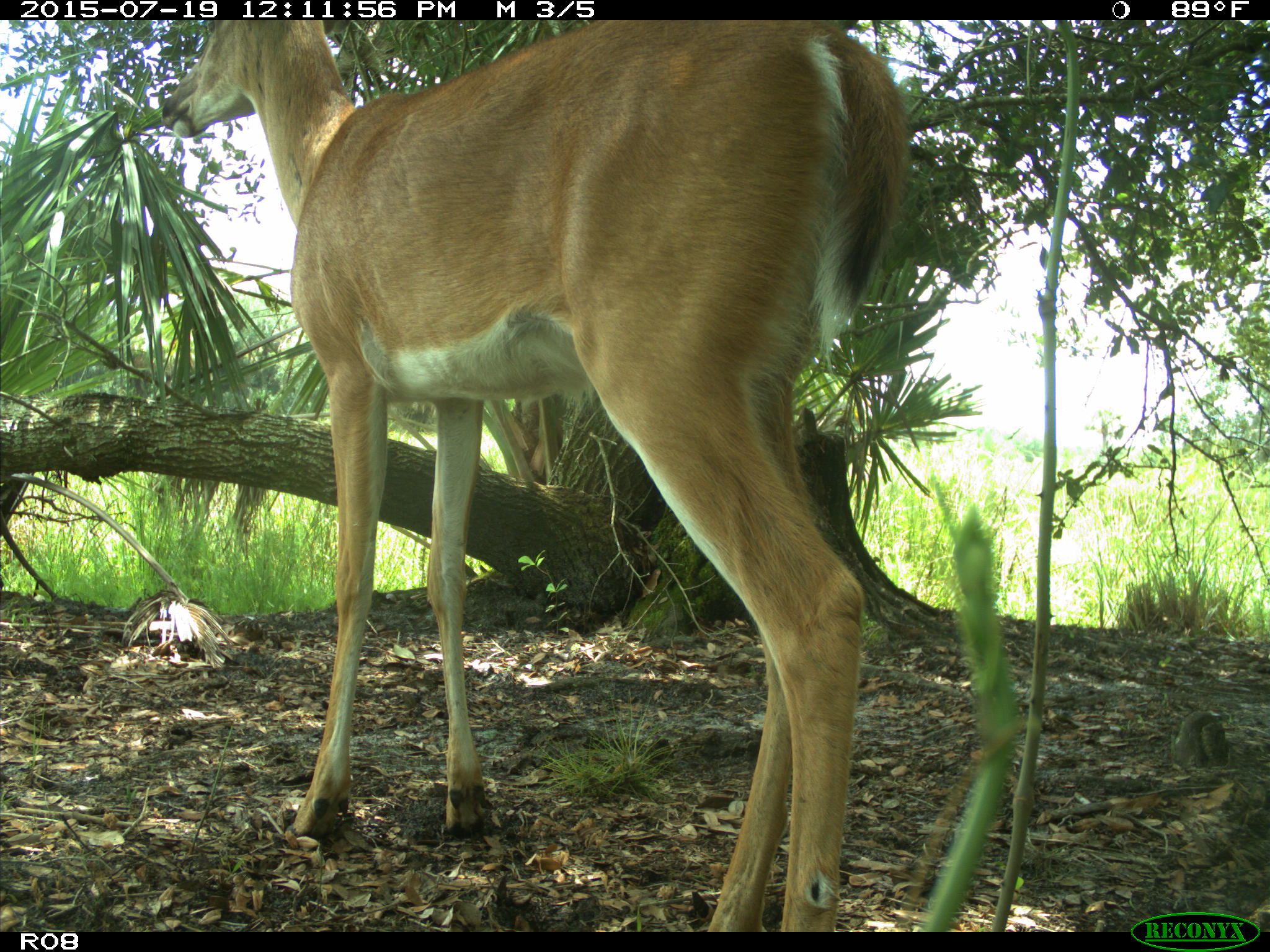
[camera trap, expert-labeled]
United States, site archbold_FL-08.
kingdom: Animalia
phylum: Chordata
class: Mammalia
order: Artiodactyla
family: Cervidae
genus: Odocoileus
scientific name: Odocoileus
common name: deer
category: unidentified deer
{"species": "unidentified deer (deer) (Odocoileus)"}